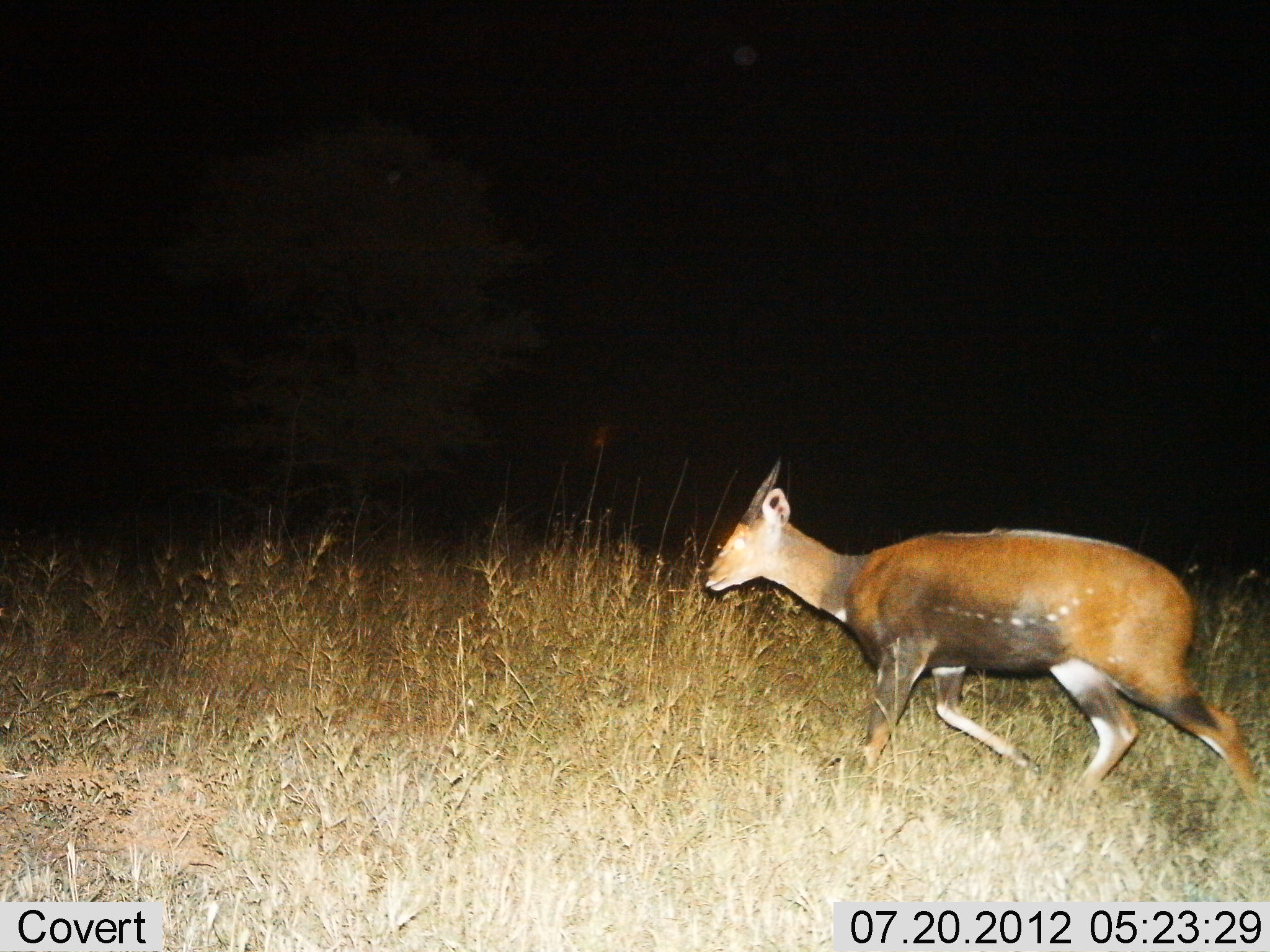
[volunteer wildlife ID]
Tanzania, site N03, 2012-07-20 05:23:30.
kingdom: Animalia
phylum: Chordata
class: Mammalia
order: Artiodactyla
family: Bovidae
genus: Tragelaphus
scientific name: Tragelaphus scriptus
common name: bushbuck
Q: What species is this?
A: Bushbuck (Tragelaphus scriptus).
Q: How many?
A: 1.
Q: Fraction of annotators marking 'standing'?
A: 0%.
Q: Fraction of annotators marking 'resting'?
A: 0%.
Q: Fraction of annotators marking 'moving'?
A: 100%.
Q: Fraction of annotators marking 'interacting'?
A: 0%.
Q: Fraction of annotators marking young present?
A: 0%.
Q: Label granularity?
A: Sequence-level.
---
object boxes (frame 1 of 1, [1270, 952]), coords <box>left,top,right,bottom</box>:
animal: <box>703,455,1270,828</box>